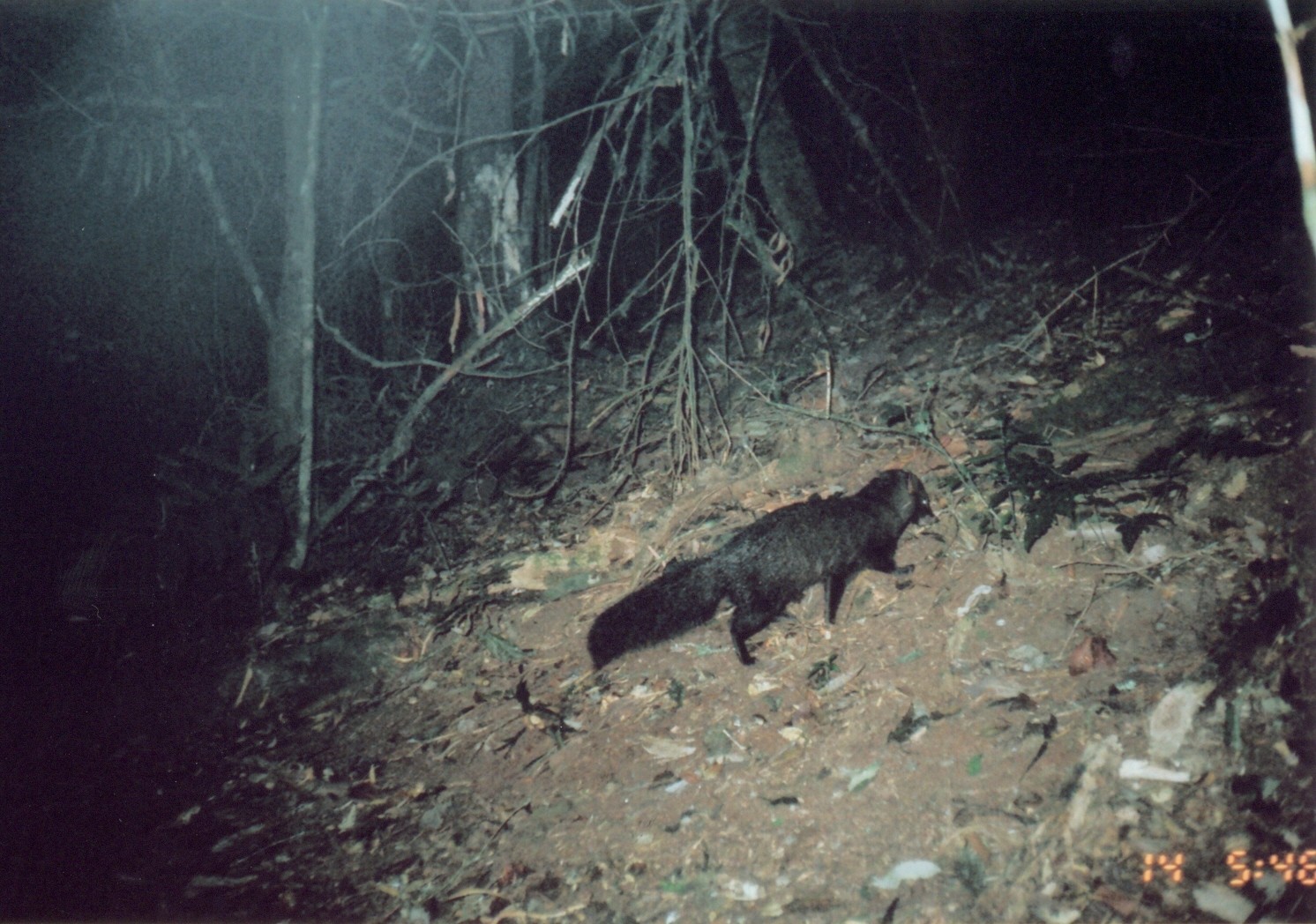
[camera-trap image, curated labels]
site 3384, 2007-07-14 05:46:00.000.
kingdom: Animalia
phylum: Chordata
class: Mammalia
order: Carnivora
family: Herpestidae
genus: Bdeogale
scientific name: Bdeogale crassicauda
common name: bushy-tailed mongoose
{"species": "Bdeogale crassicauda (bushy-tailed mongoose)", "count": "1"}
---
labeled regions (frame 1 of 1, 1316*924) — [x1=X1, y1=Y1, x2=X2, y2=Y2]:
bdeogale crassicauda: [x1=583, y1=465, x2=936, y2=675]